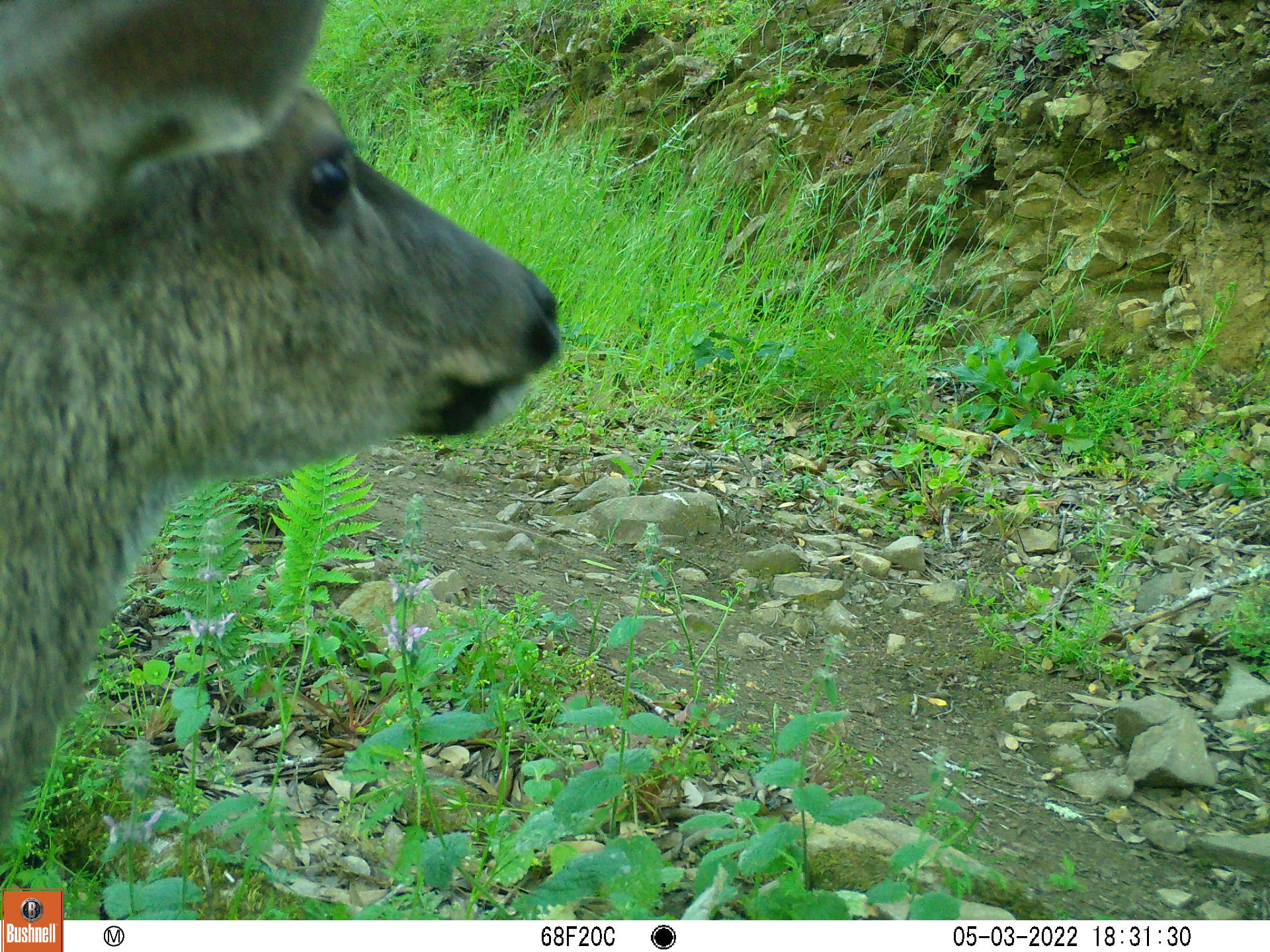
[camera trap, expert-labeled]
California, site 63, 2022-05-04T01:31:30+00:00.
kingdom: Animalia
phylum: Chordata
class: Mammalia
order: Artiodactyla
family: Cervidae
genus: Odocoileus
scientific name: Odocoileus hemionus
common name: mule deer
Mule deer (Odocoileus hemionus).